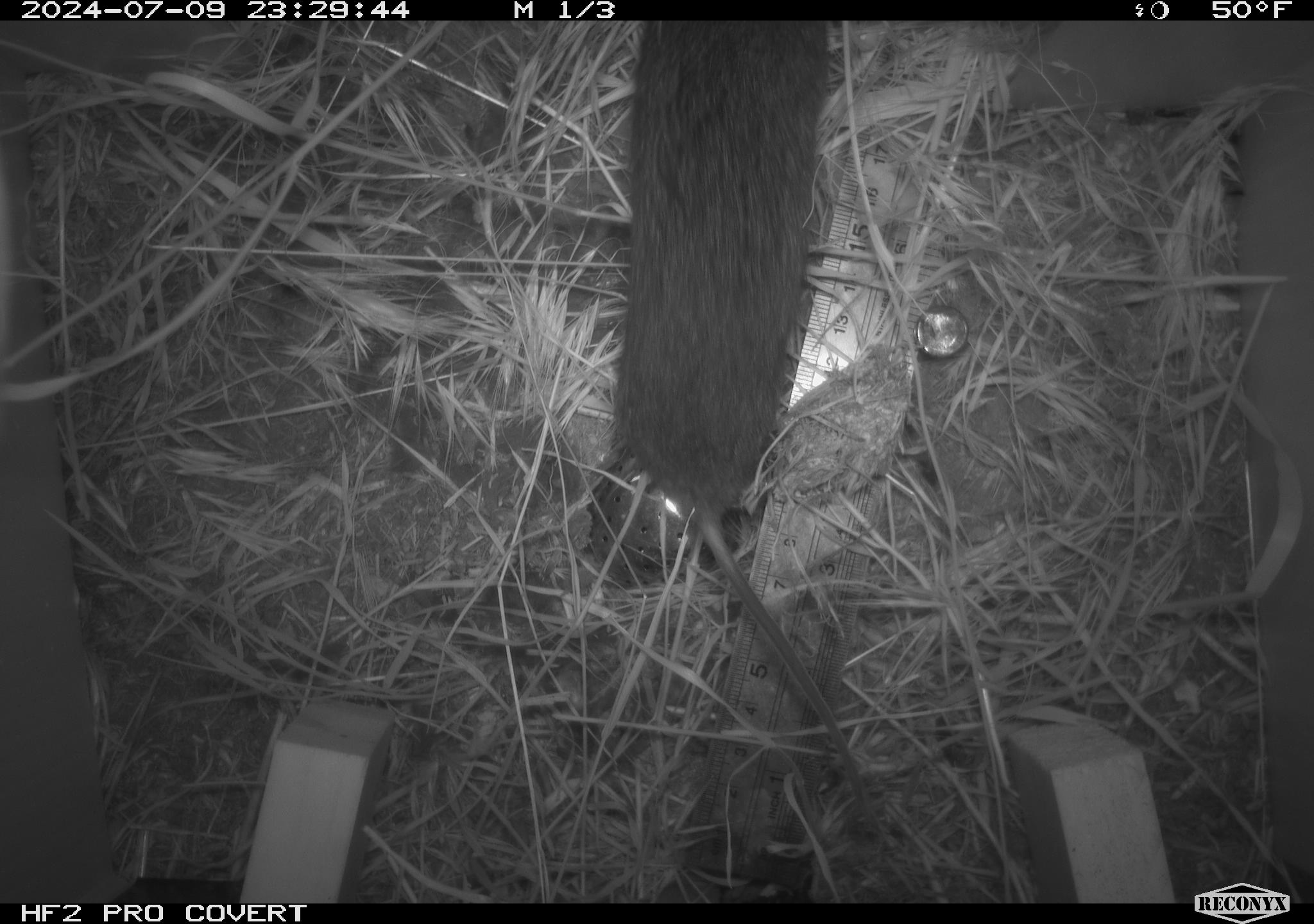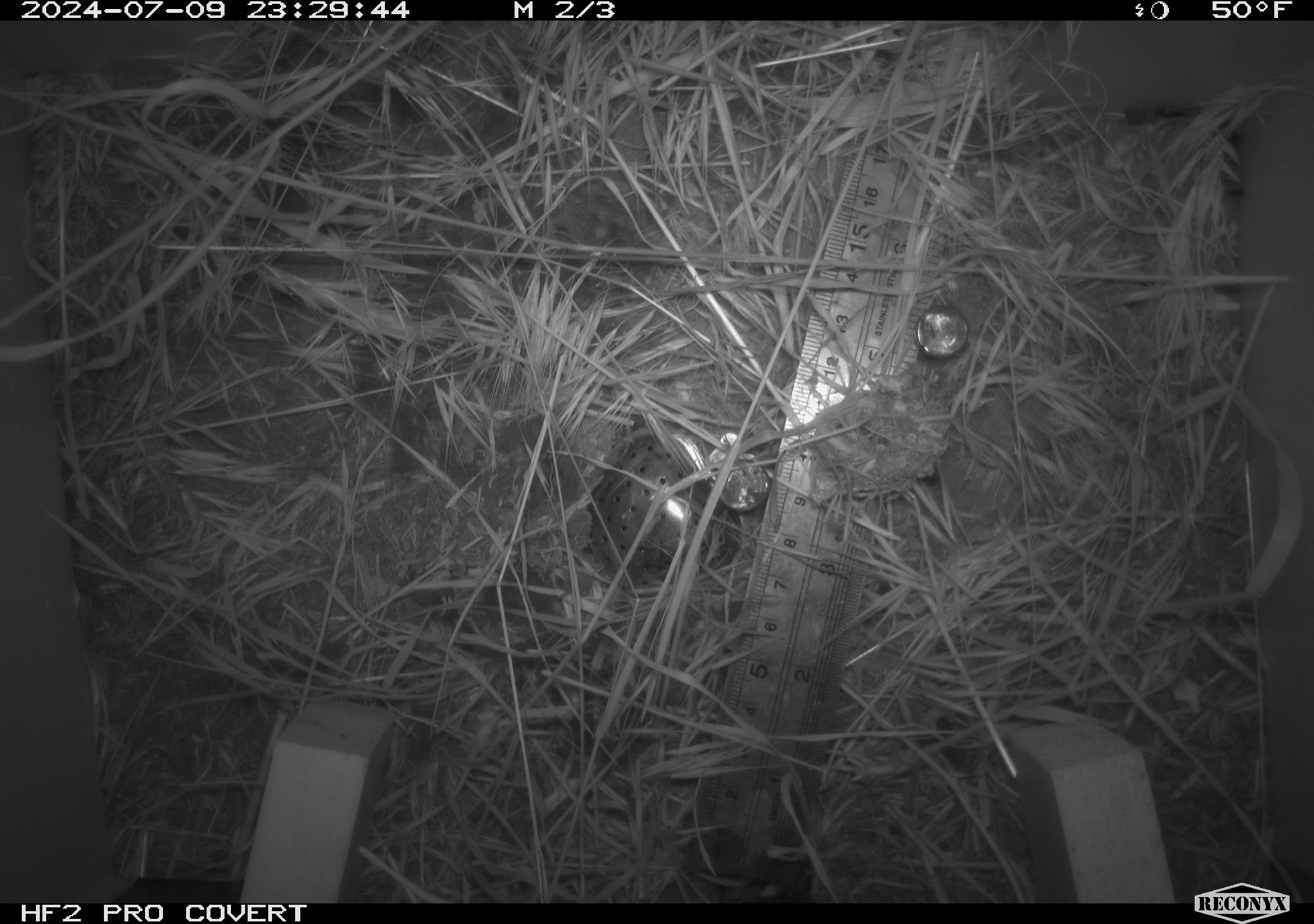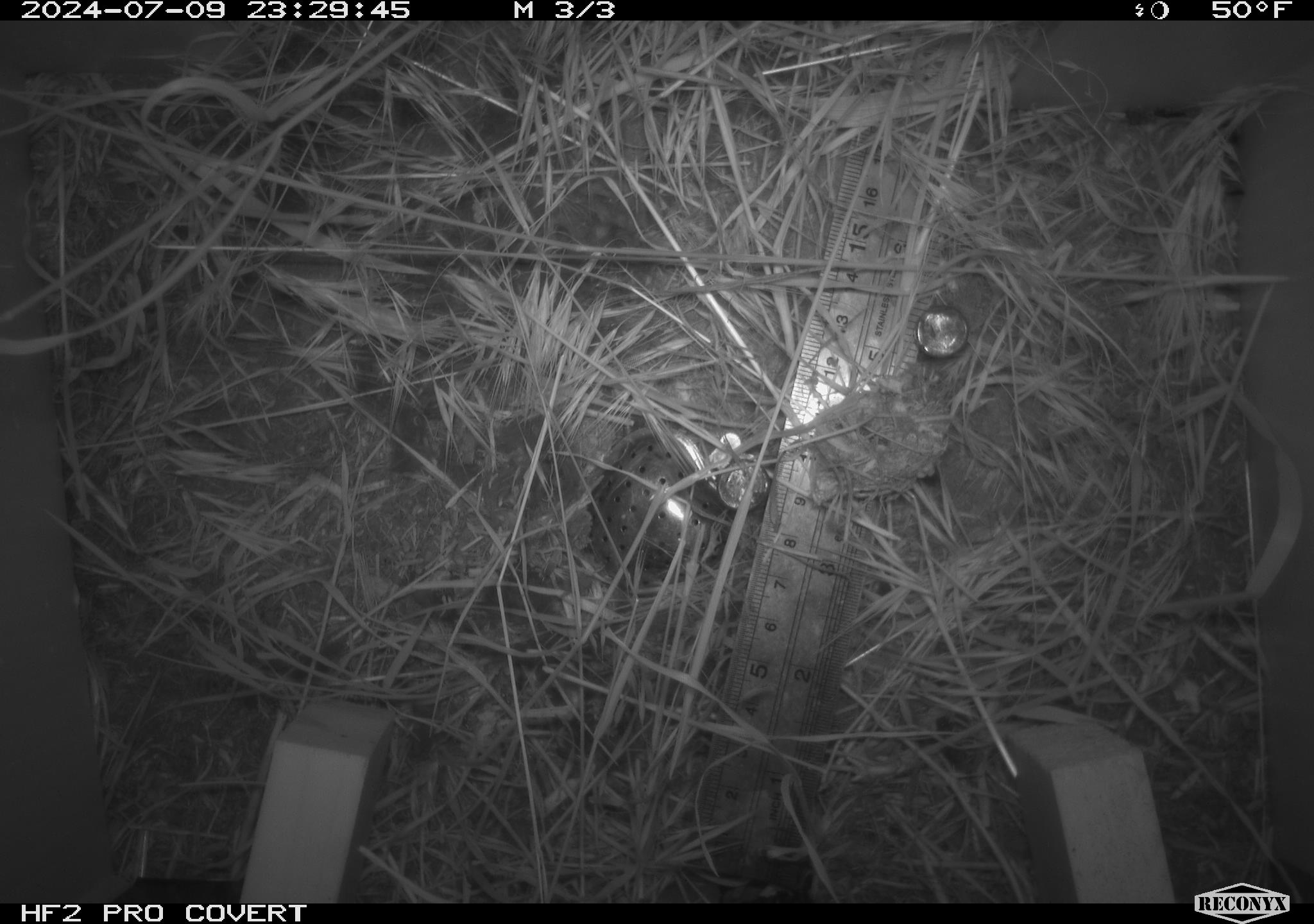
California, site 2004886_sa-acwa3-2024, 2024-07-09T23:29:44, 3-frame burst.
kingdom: Animalia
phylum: Chordata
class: Mammalia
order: Rodentia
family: Cricetidae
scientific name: Arvicolinae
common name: voles, lemmings, and muskrats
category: arvicolinae subfamily